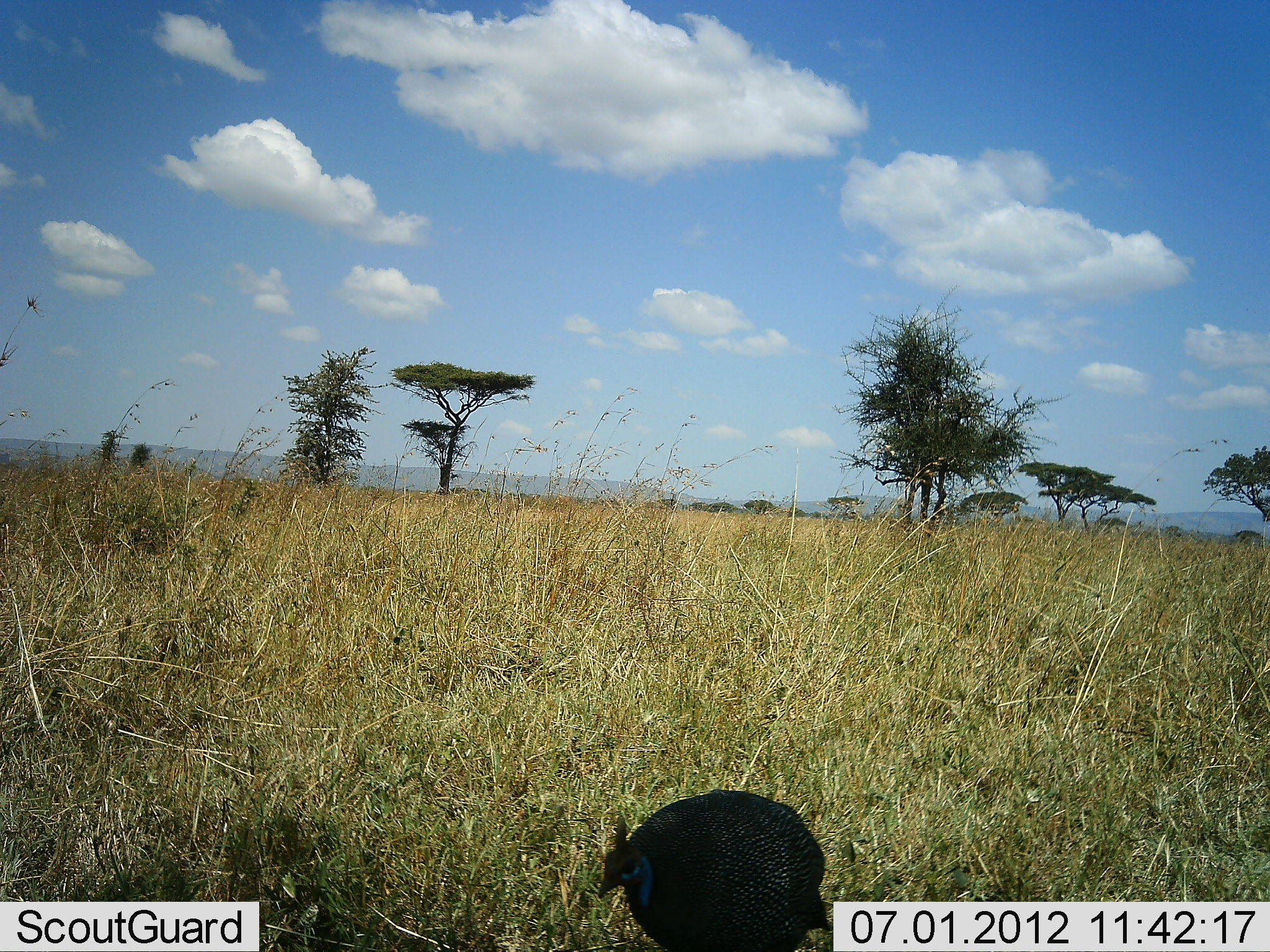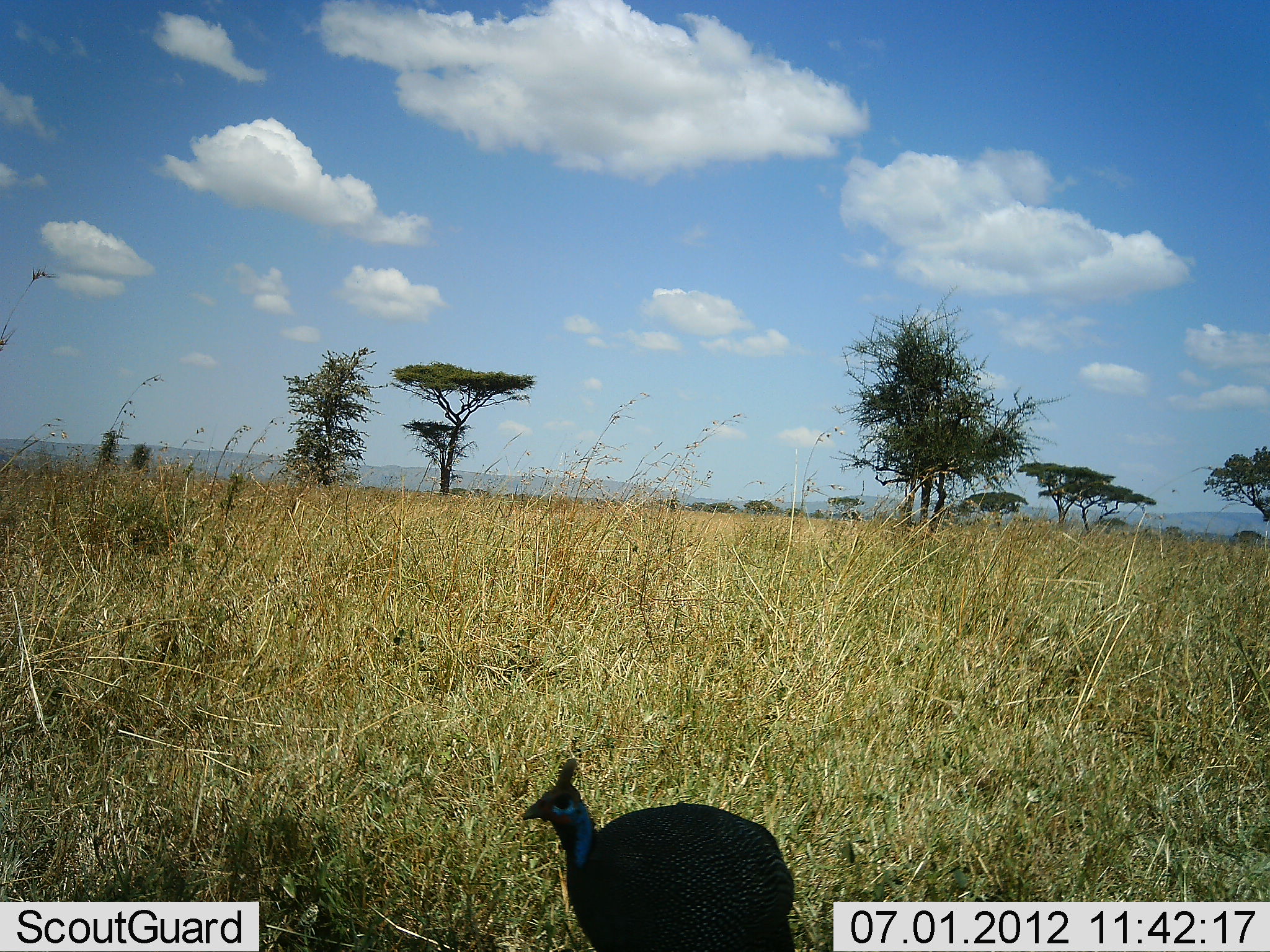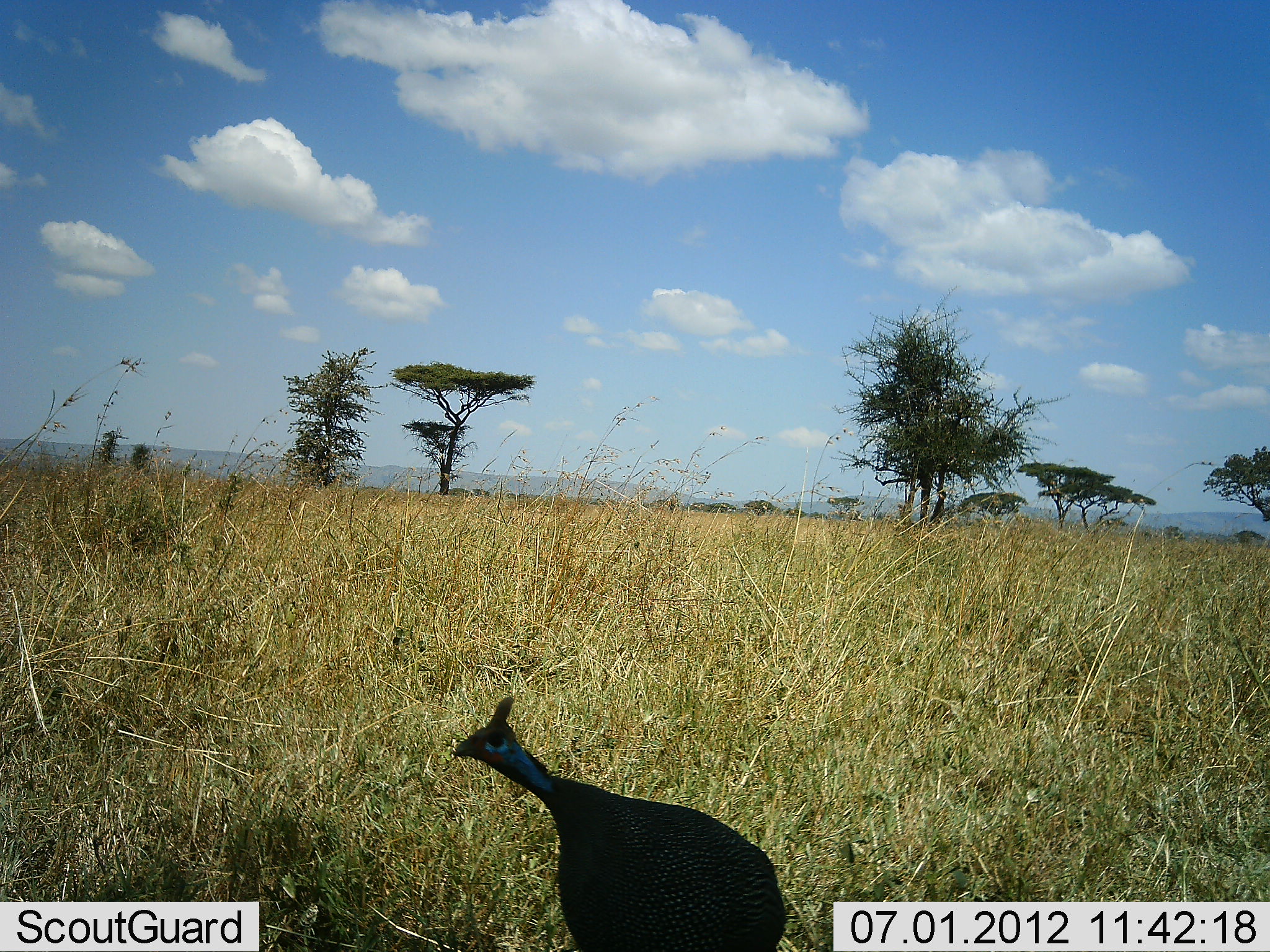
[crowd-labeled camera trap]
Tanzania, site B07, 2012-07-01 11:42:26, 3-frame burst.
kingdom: Animalia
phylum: Chordata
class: Aves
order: Galliformes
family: Numididae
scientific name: Numididae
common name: guinea fowl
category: guineafowl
Guineafowl (guinea fowl) (Numididae), count 1. Behavior (volunteer vote fractions): standing 60%, resting 0%, moving 40%, interacting 0%. Young present (vote fraction): 0%. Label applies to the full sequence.